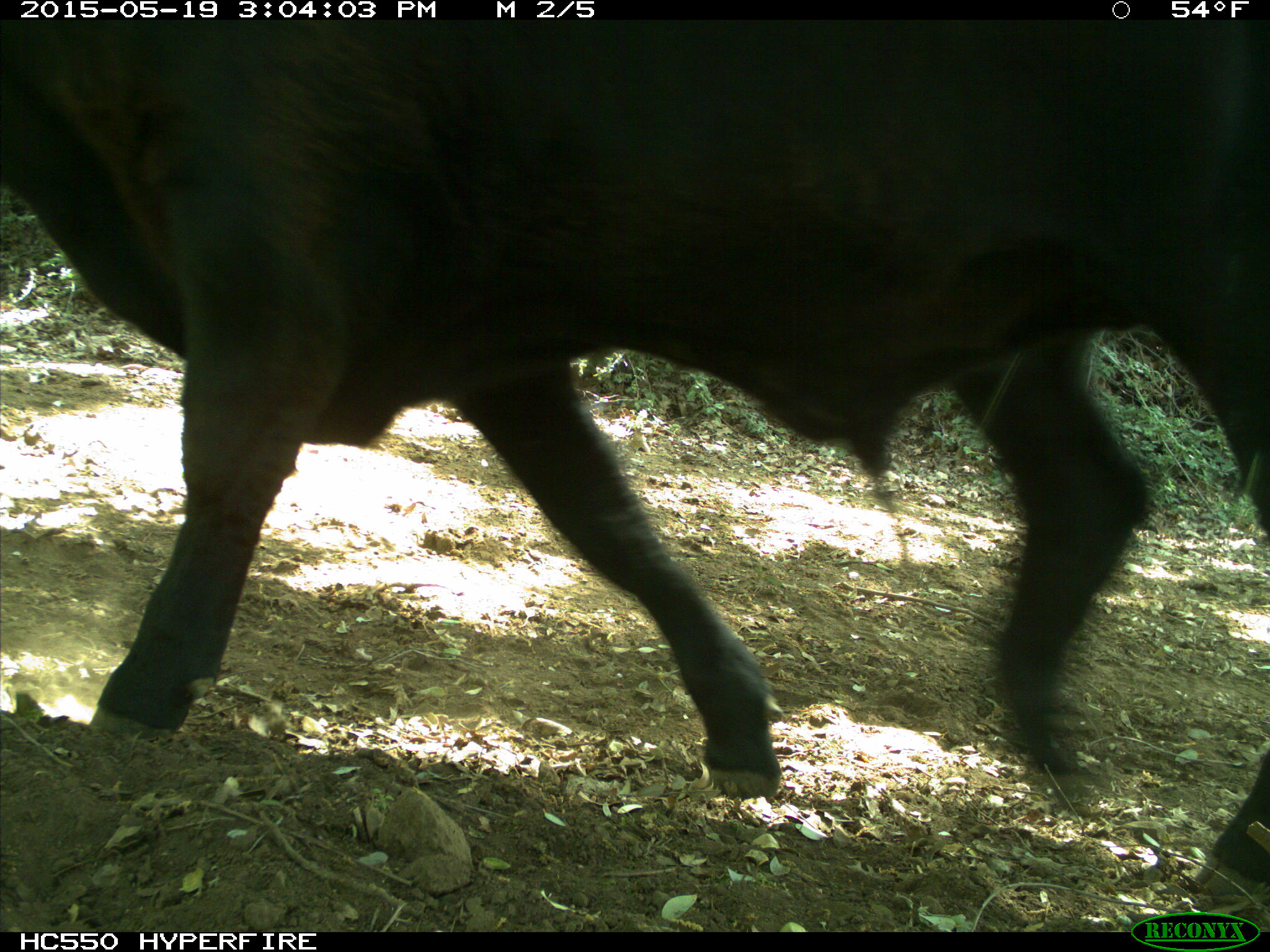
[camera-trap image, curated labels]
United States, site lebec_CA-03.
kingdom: Animalia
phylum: Chordata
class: Mammalia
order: Artiodactyla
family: Bovidae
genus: Bos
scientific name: Bos taurus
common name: domestic cow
Bos taurus (domestic cow).